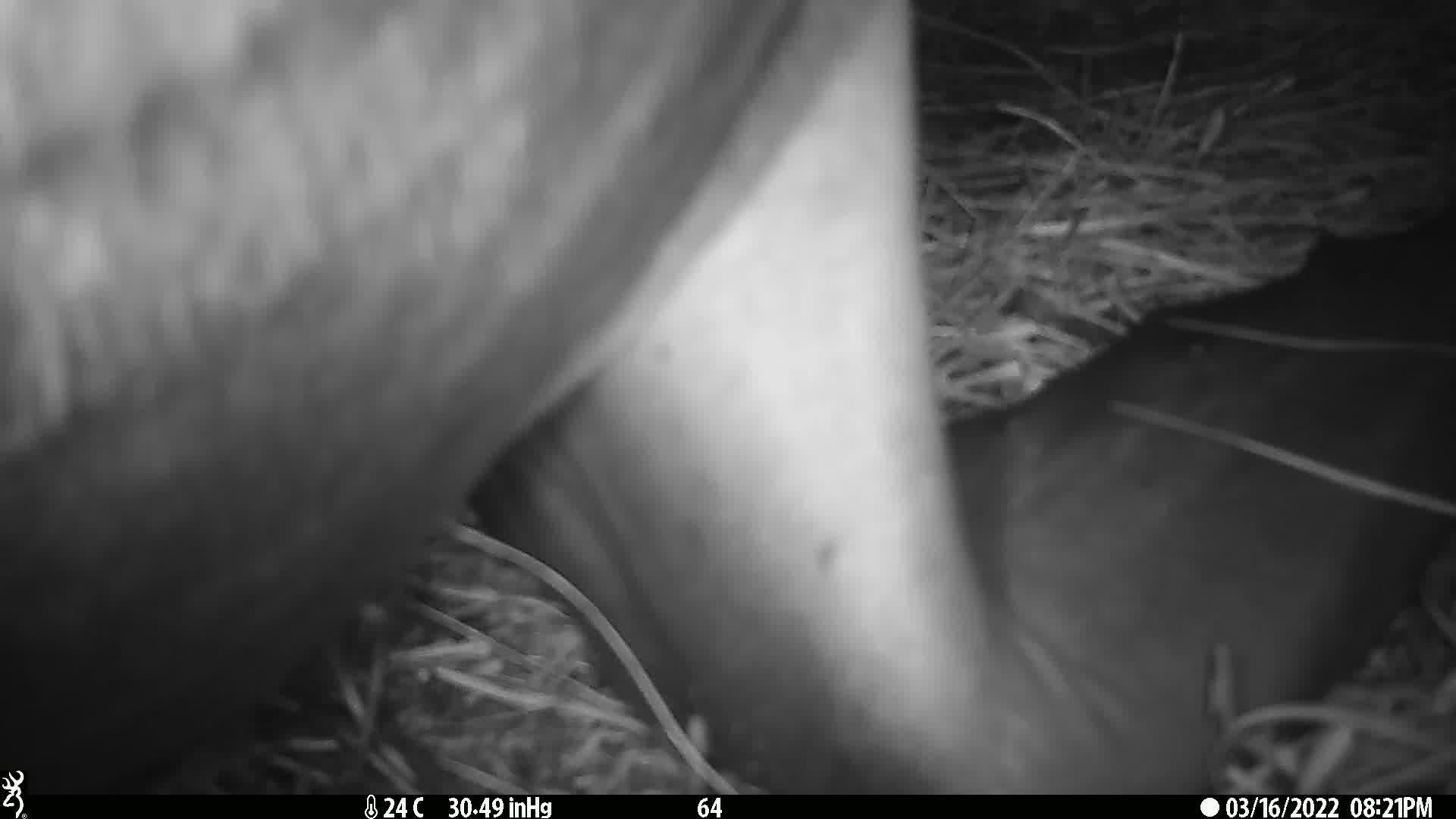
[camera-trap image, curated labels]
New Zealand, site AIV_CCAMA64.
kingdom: Animalia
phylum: Chordata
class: Mammalia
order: Carnivora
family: Otariidae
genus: Phocarctos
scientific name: Phocarctos hookeri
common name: new zealand sea lion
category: sealion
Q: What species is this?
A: Sealion (new zealand sea lion) (Phocarctos hookeri).